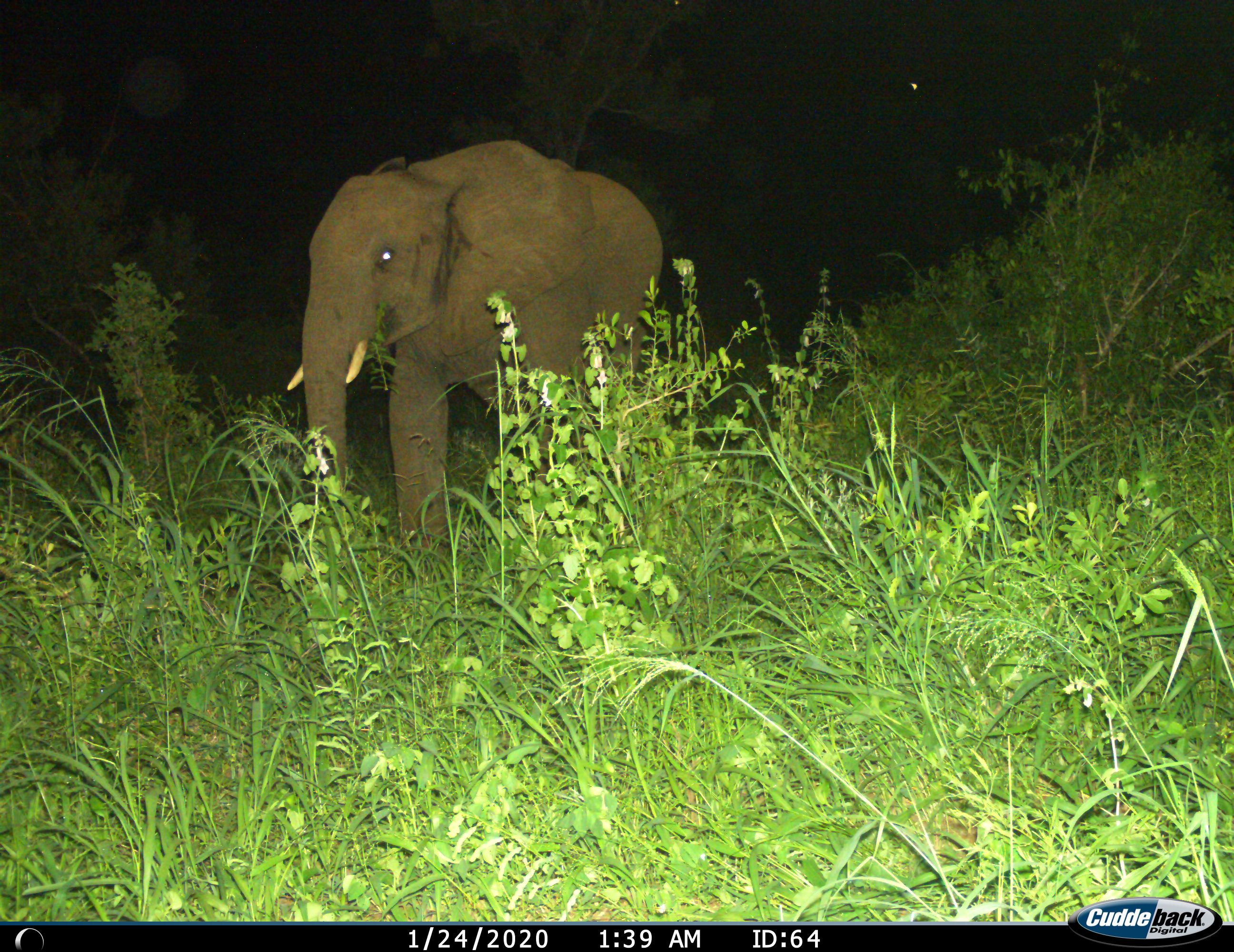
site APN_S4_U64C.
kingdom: Animalia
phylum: Chordata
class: Mammalia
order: Proboscidea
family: Elephantidae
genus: Loxodonta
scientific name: Loxodonta africana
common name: african bush elephant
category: elephant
Elephant (african bush elephant) (Loxodonta africana), count 1. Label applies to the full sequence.